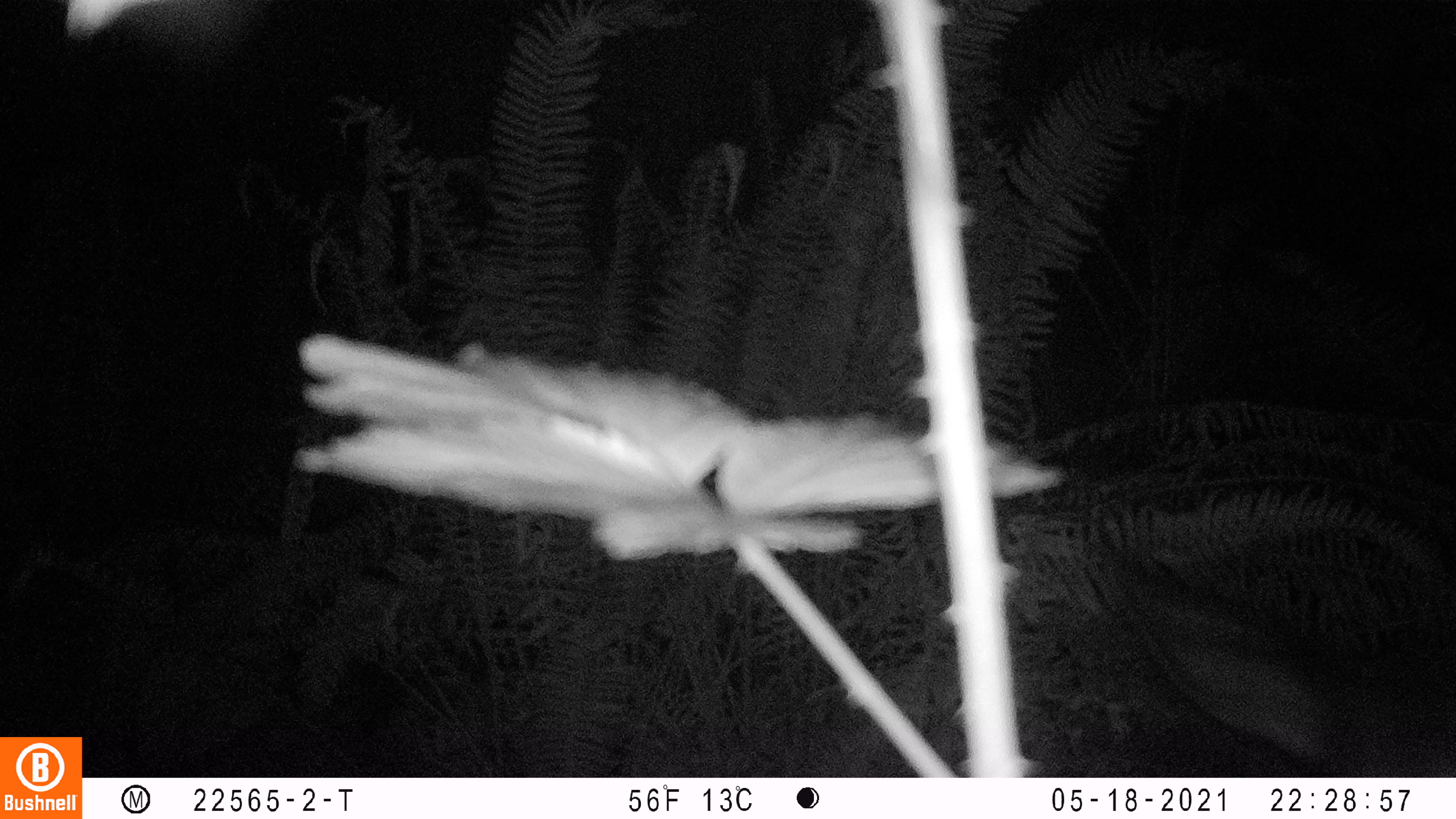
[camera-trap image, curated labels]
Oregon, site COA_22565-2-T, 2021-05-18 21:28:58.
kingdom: Animalia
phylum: Chordata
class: Mammalia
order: Artiodactyla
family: Cervidae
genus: Cervus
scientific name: Cervus canadensis roosevelti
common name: roosevelt elk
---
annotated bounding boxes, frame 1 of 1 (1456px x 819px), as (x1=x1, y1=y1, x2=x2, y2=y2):
roosevelt elk: (x1=1098, y1=542, x2=1447, y2=772)